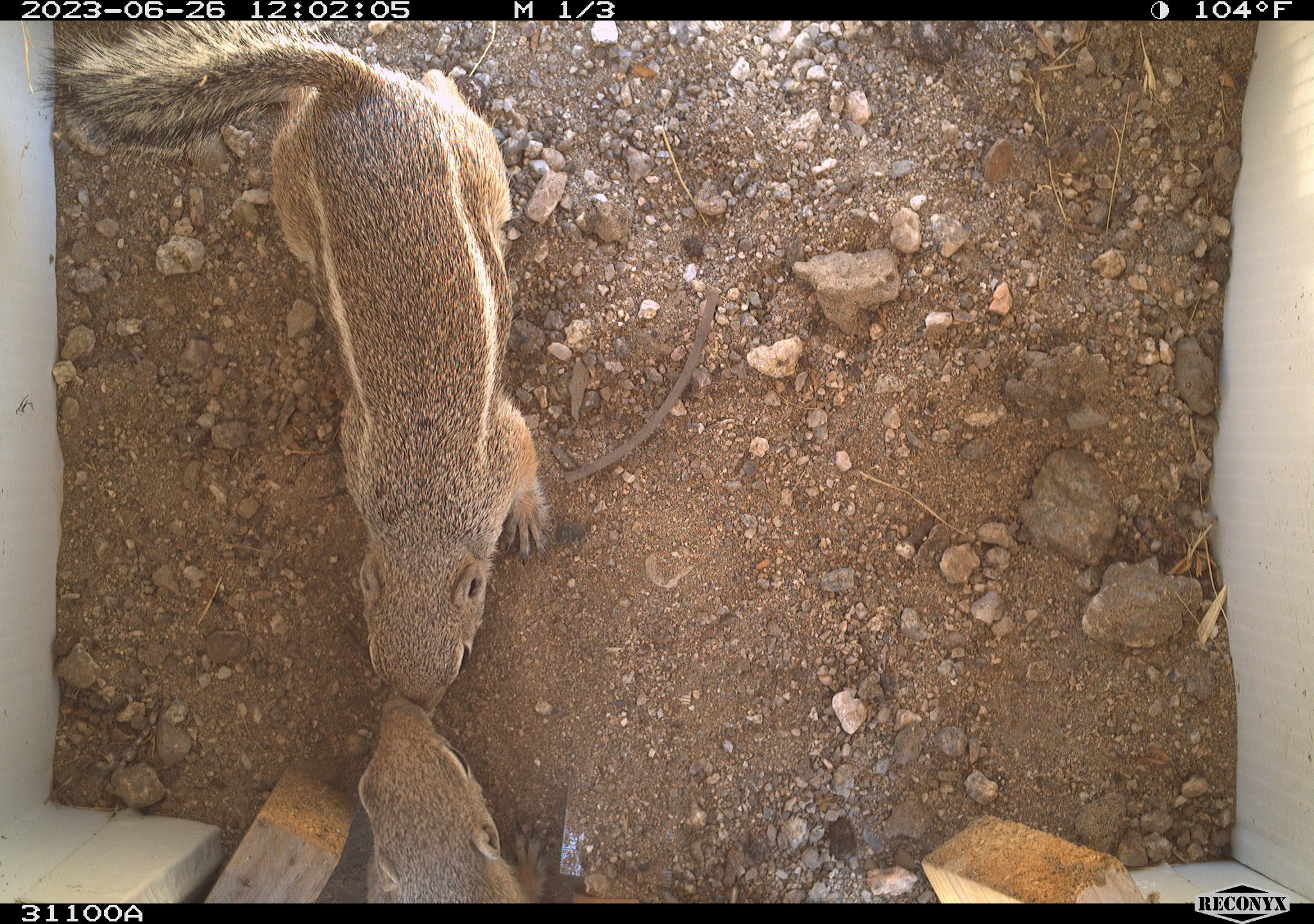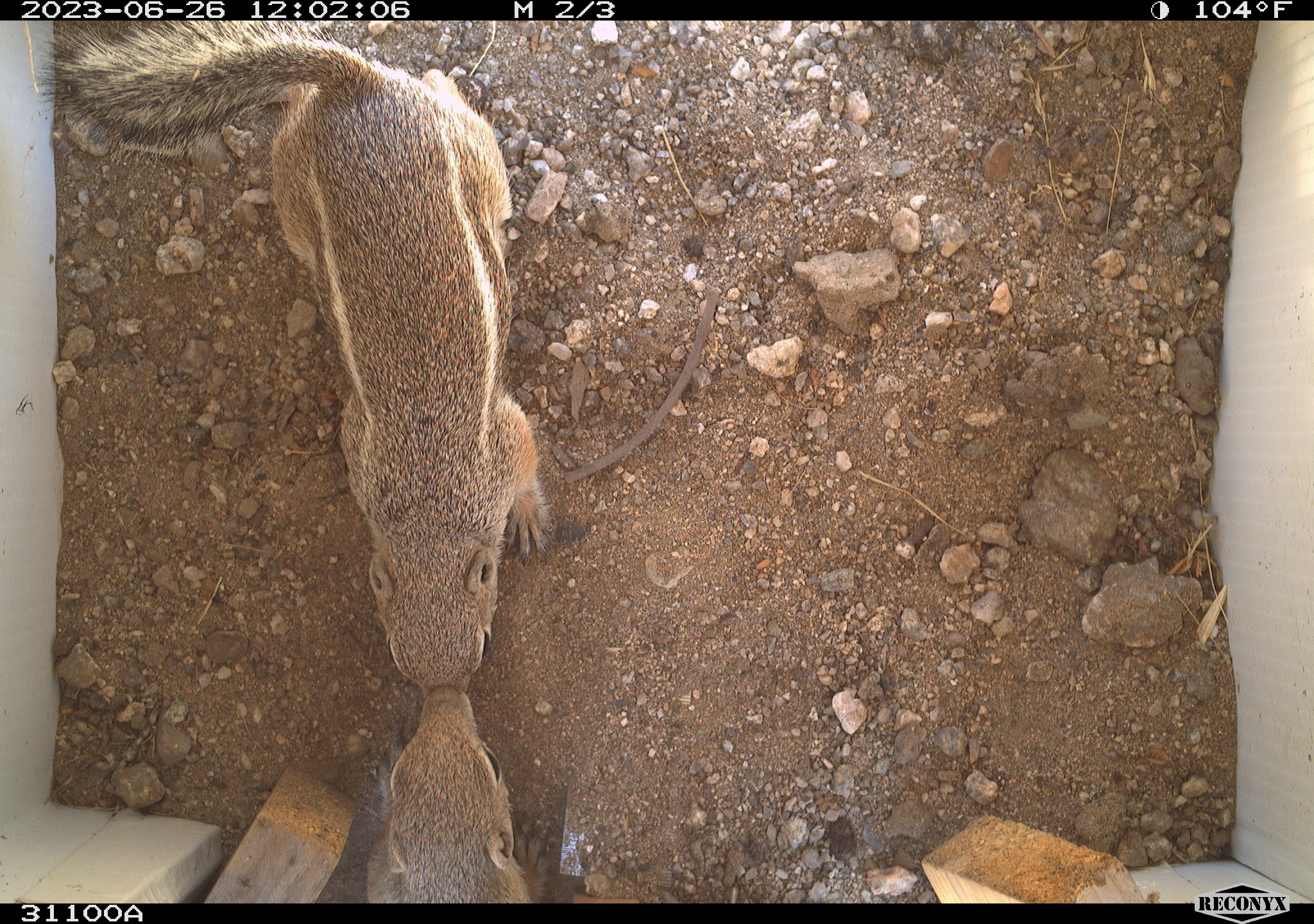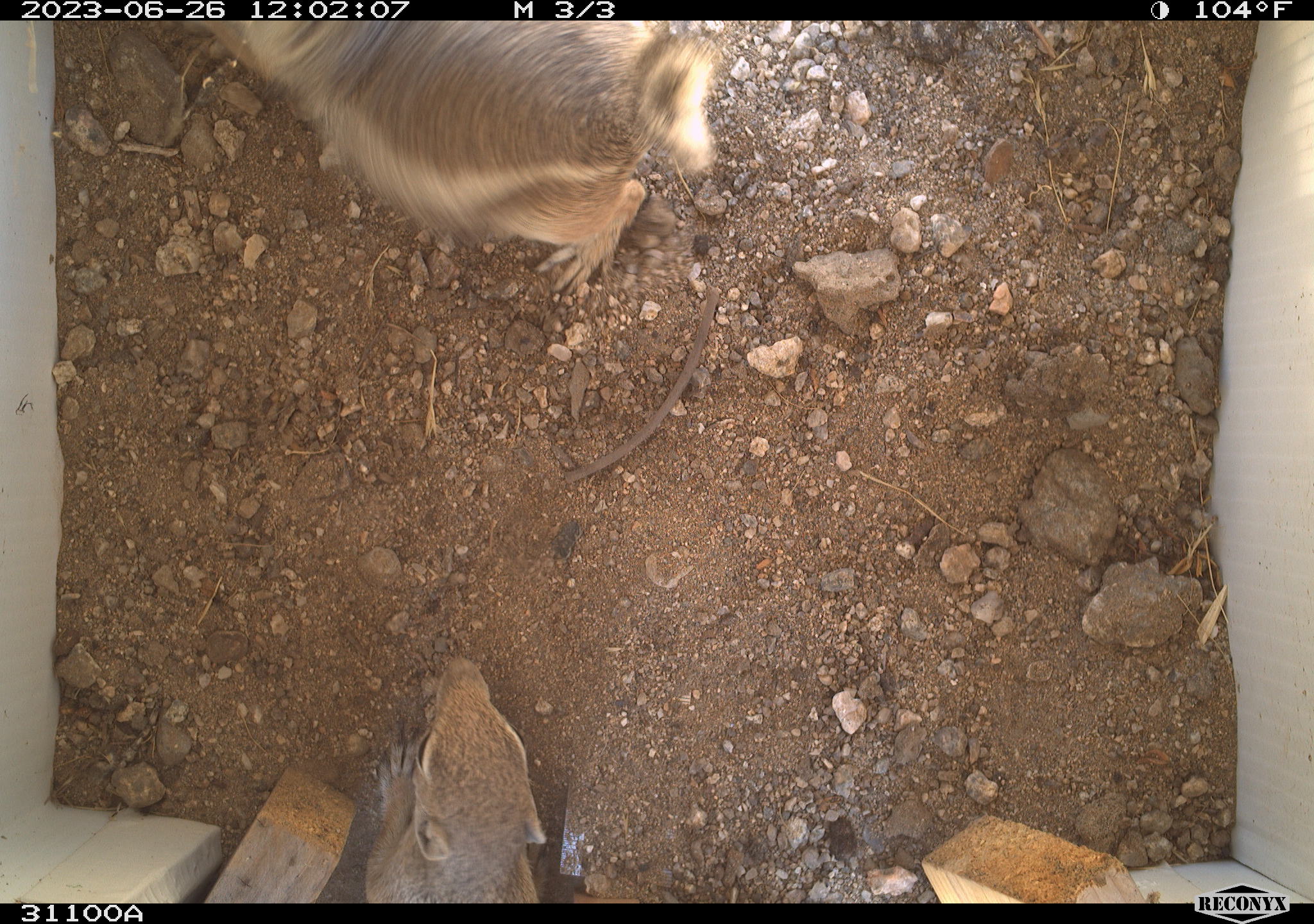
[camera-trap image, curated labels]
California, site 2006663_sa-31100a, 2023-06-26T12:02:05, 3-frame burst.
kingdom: Animalia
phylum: Chordata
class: Mammalia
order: Rodentia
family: Sciuridae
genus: Ammospermophilus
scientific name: Ammospermophilus leucurus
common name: white-tailed antelope squirrel